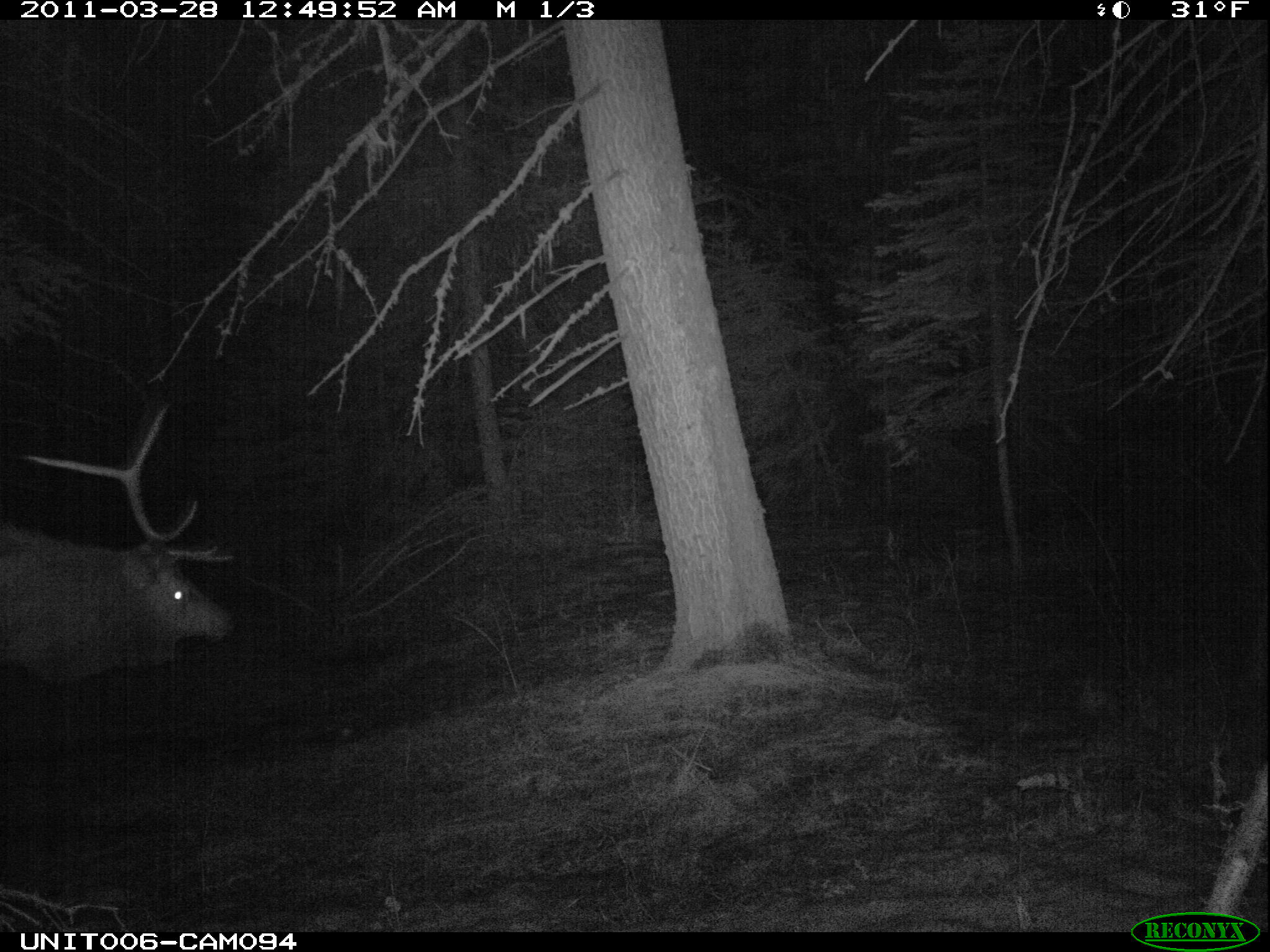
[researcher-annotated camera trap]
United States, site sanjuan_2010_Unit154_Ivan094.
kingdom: Animalia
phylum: Chordata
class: Mammalia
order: Artiodactyla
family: Cervidae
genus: Cervus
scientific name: Cervus elaphus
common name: red deer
Cervus elaphus (red deer).